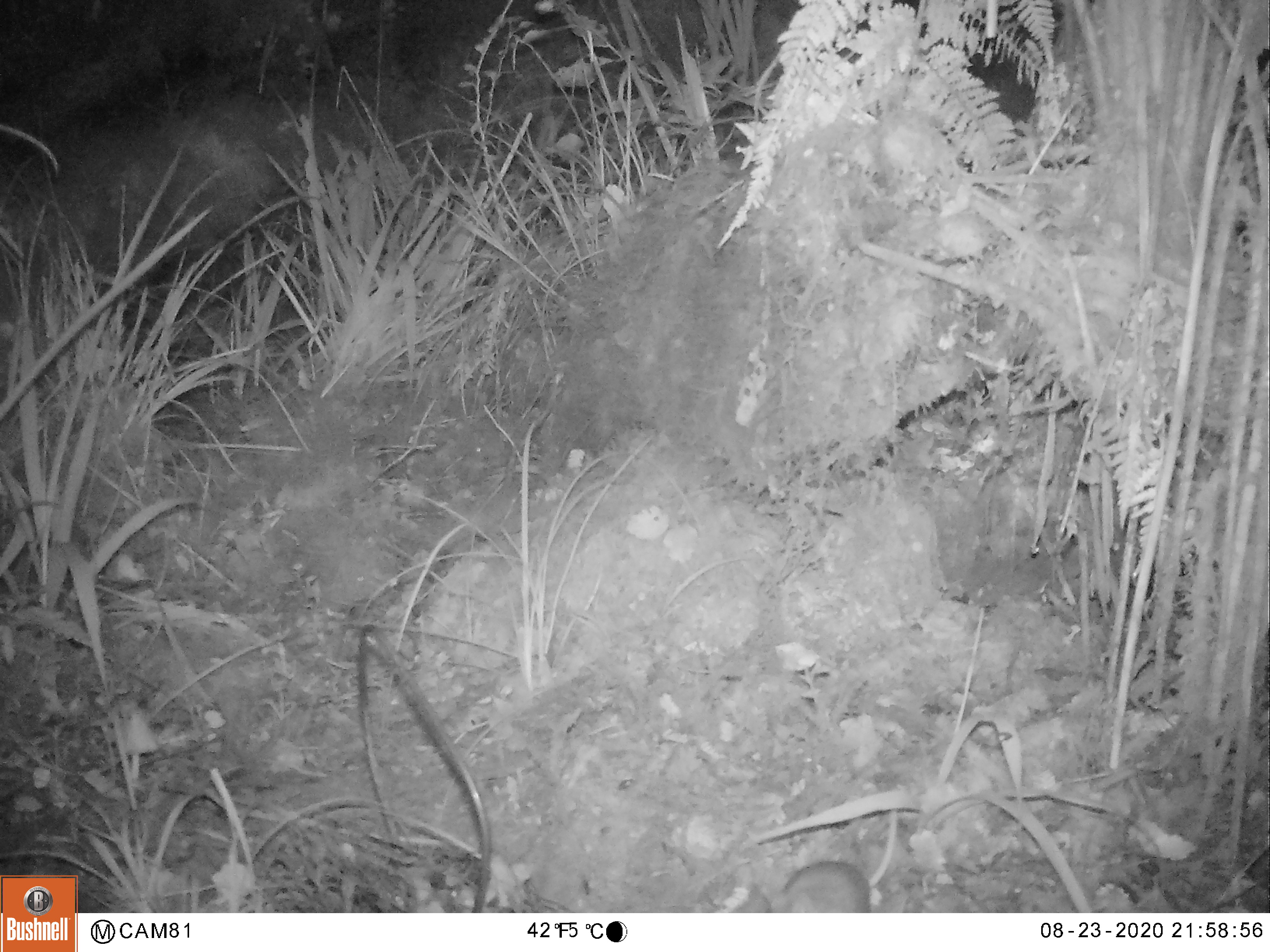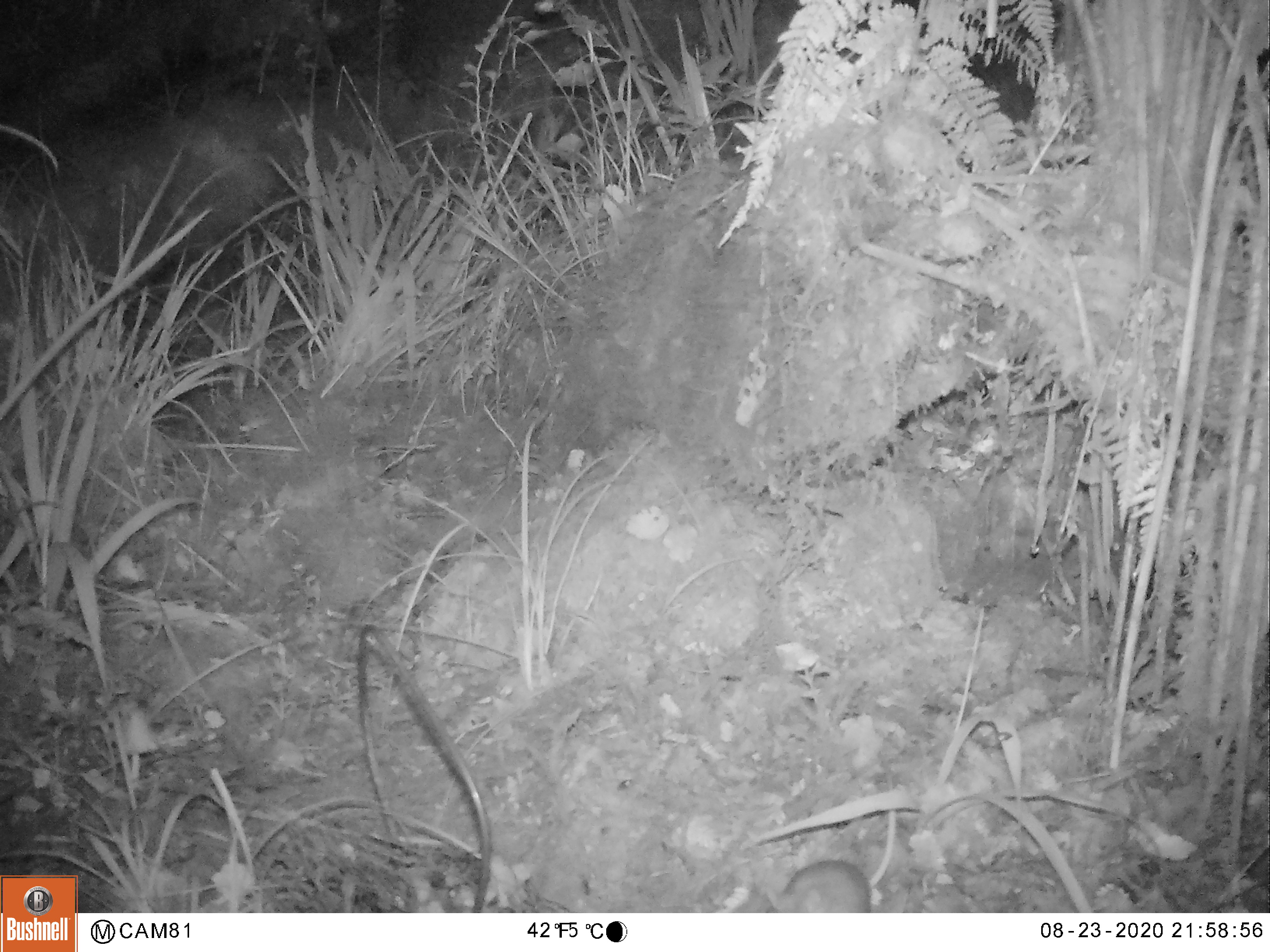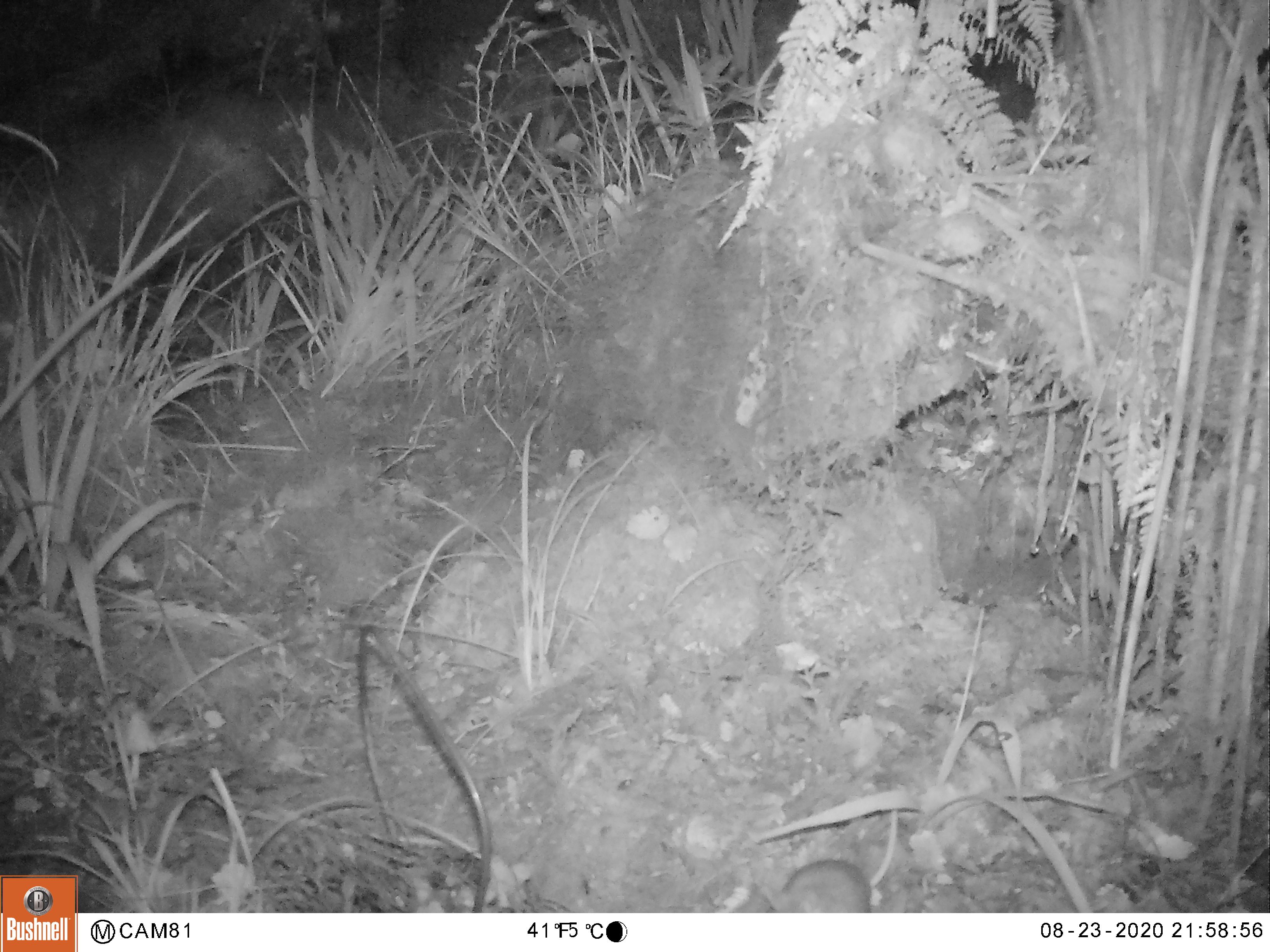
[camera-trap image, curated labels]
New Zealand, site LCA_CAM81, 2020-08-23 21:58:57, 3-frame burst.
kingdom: Animalia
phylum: Chordata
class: Mammalia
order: Rodentia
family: Muridae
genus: Mus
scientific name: Mus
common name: mouse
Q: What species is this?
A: Mouse (Mus).